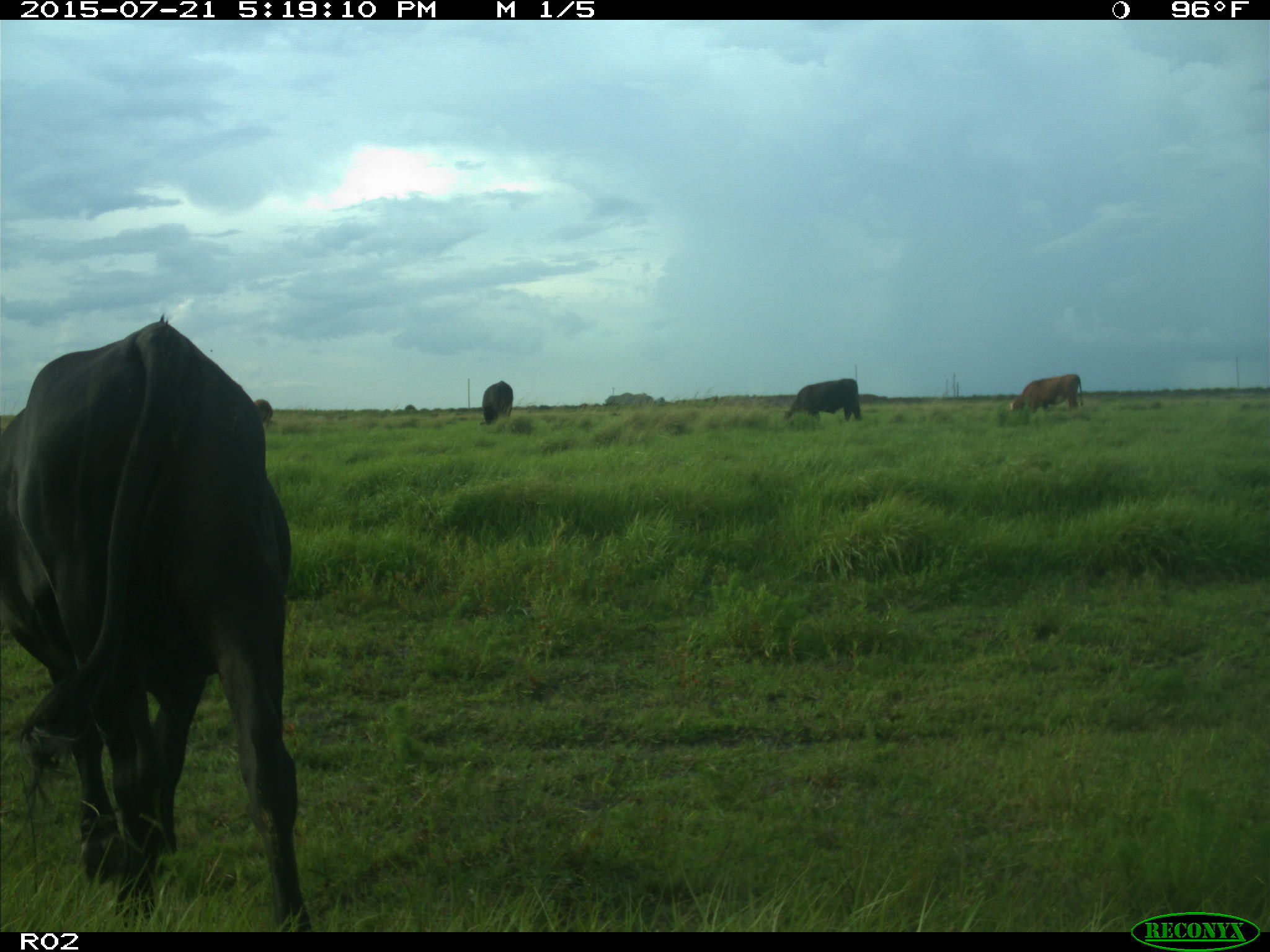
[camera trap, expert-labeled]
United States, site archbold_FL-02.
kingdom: Animalia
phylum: Chordata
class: Mammalia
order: Artiodactyla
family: Bovidae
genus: Bos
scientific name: Bos taurus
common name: domestic cow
Bos taurus (domestic cow).